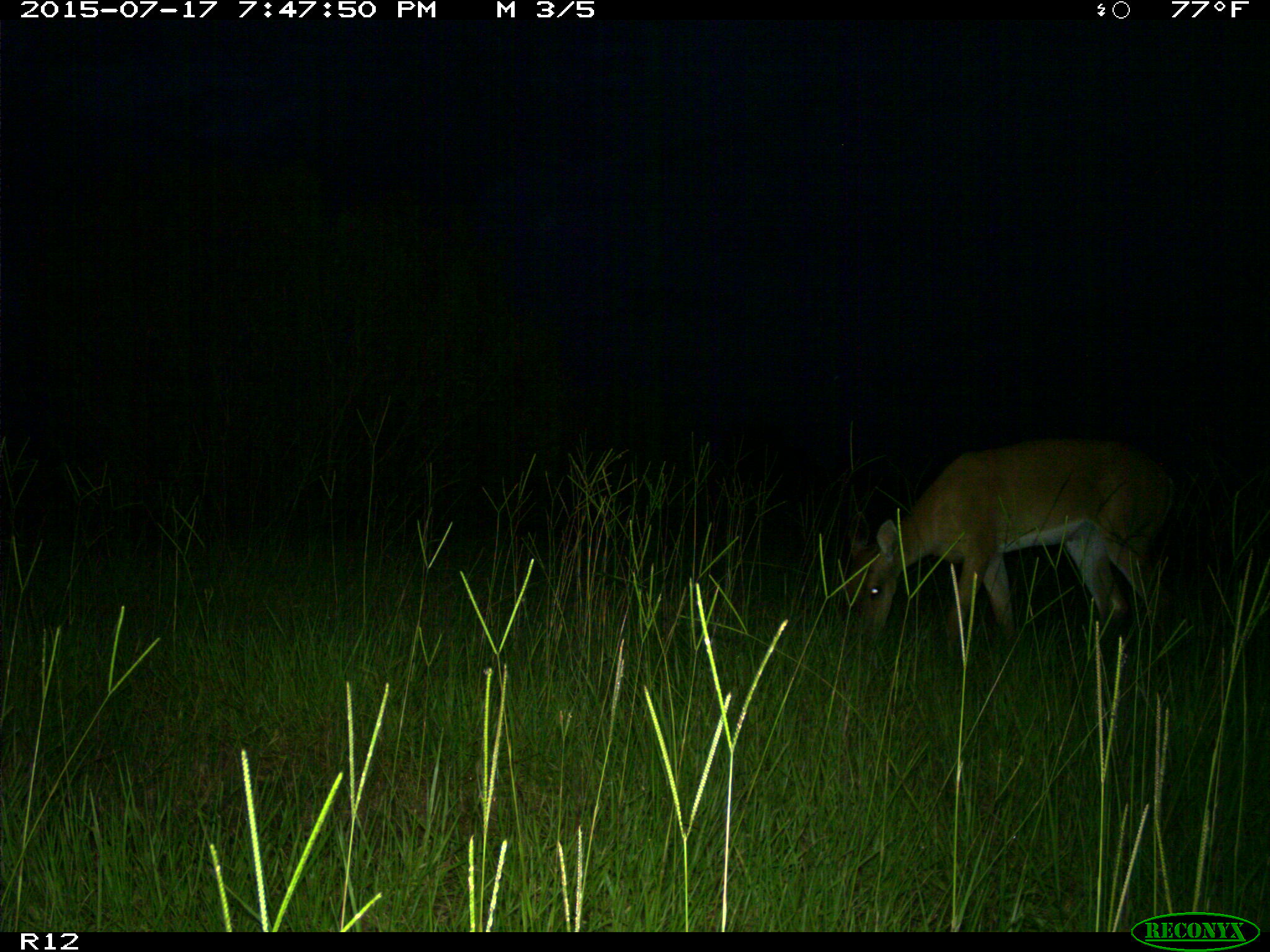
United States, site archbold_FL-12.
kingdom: Animalia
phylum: Chordata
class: Mammalia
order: Artiodactyla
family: Cervidae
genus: Odocoileus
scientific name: Odocoileus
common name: deer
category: unidentified deer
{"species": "unidentified deer (deer) (Odocoileus)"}